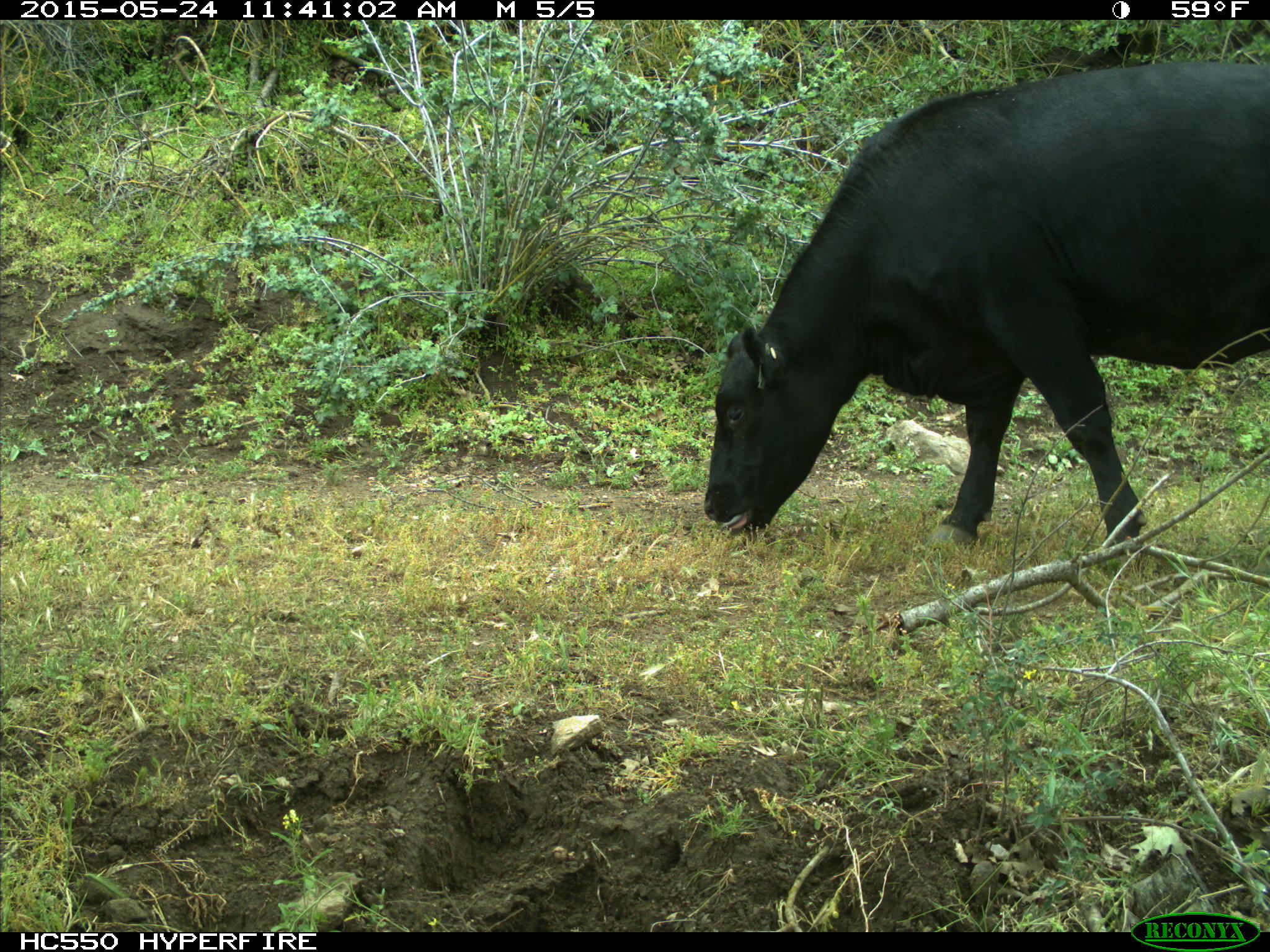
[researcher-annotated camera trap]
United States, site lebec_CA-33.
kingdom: Animalia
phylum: Chordata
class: Mammalia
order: Artiodactyla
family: Bovidae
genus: Bos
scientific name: Bos taurus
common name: domestic cow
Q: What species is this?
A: Bos taurus (domestic cow).